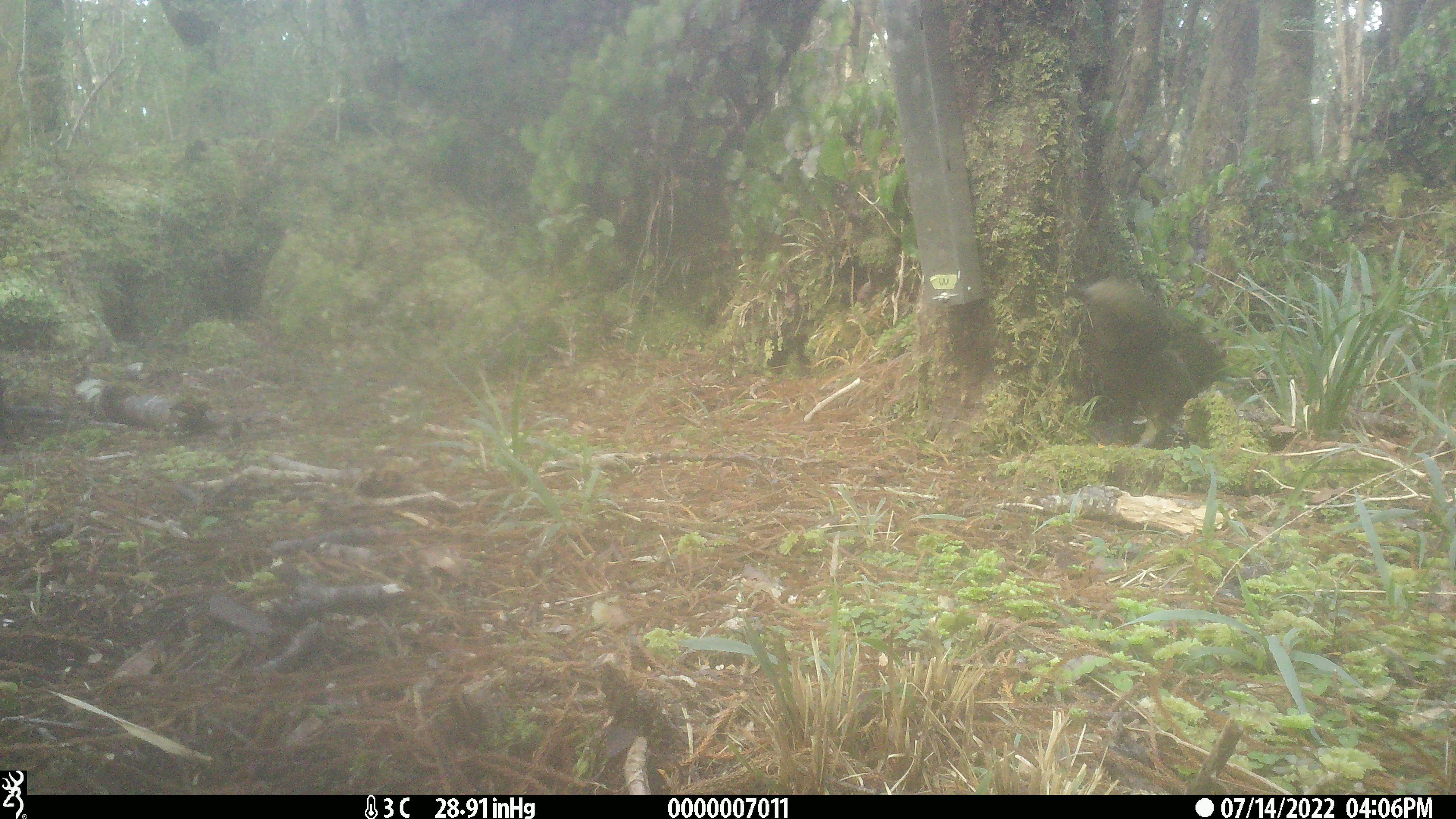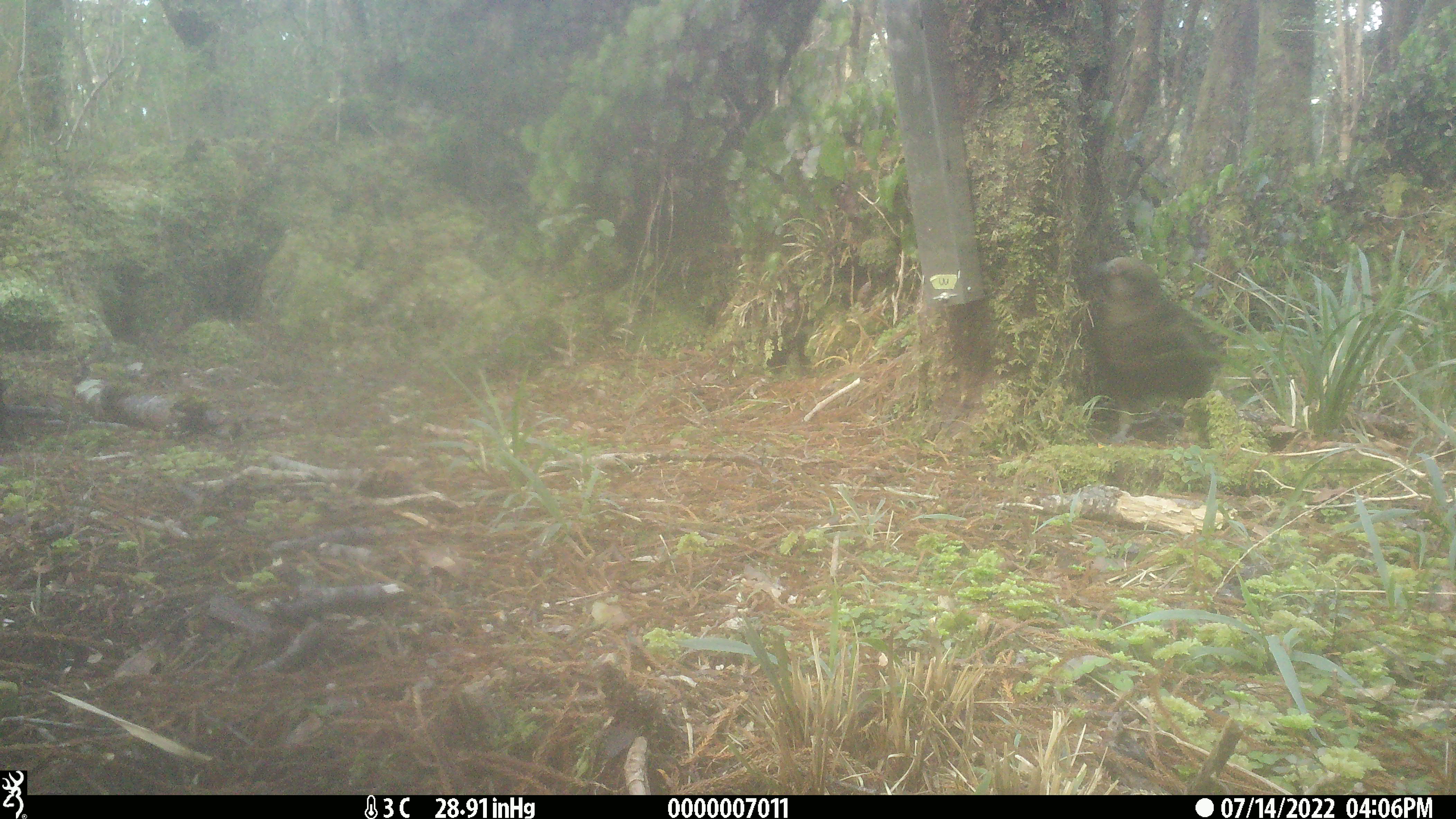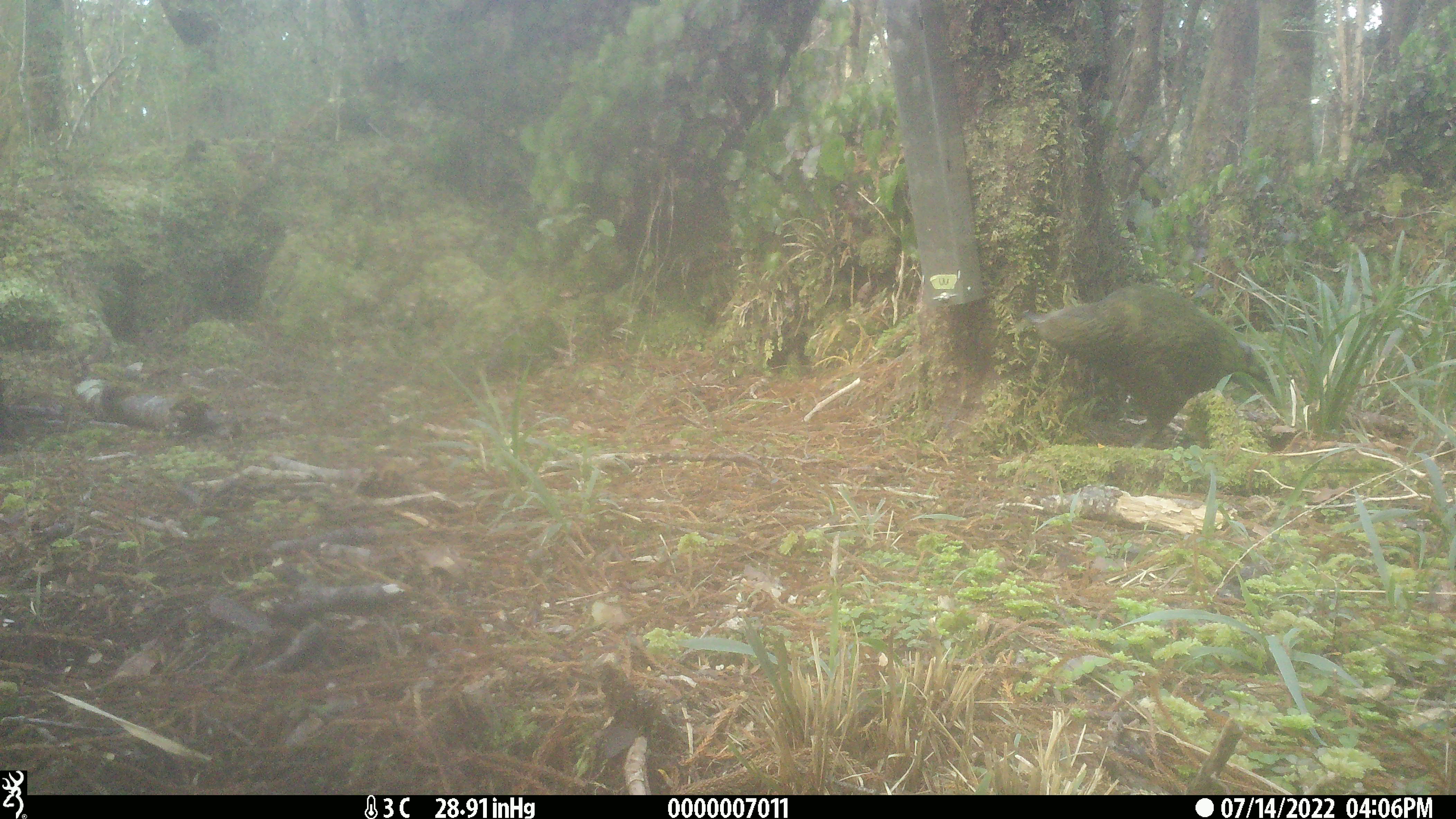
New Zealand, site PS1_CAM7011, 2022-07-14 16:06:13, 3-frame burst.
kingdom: Animalia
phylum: Chordata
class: Aves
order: Psittaciformes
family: Strigopidae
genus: Nestor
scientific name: Nestor notabilis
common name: kea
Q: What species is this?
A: Kea (Nestor notabilis).